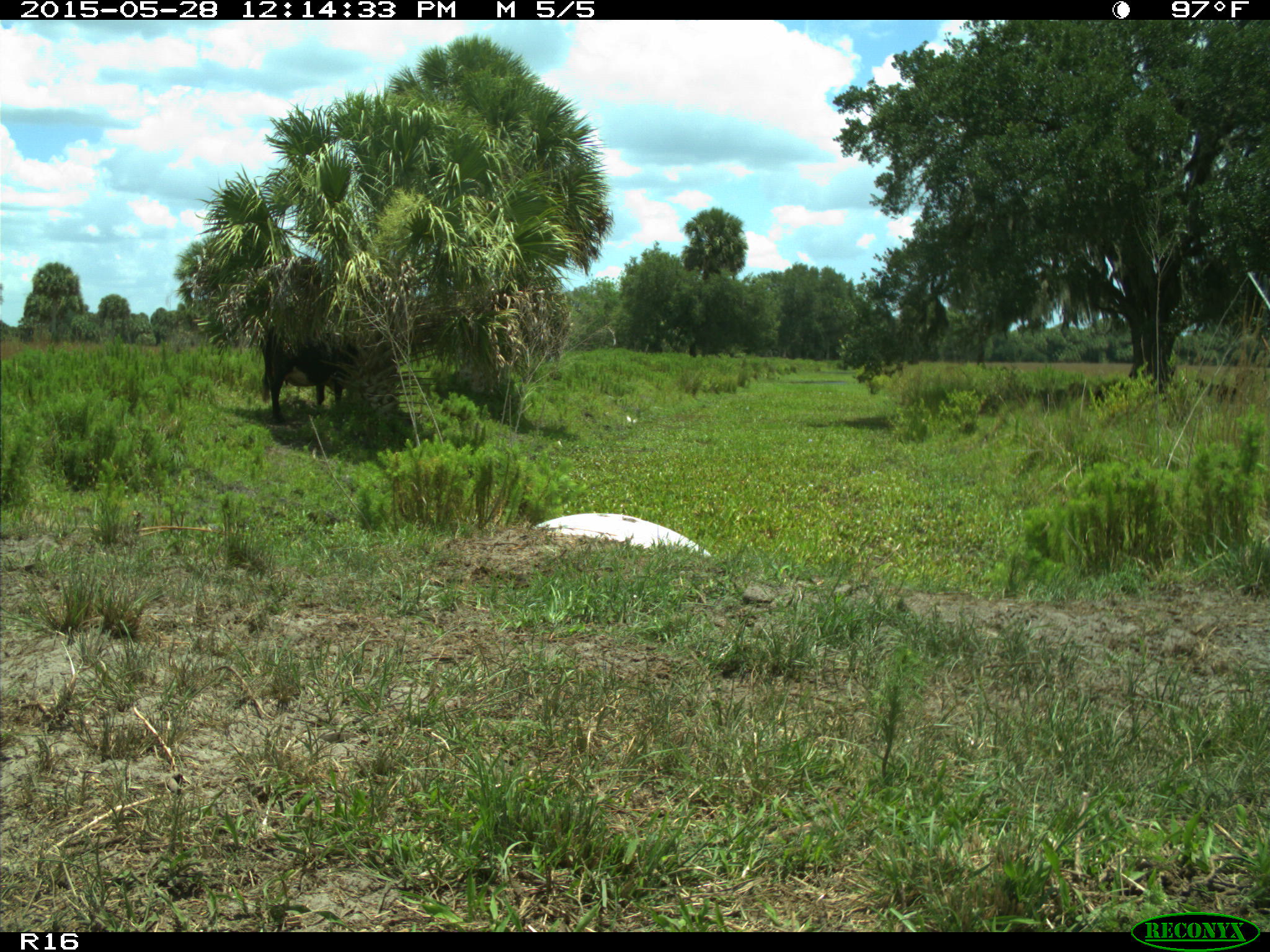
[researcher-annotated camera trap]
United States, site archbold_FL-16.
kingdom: Animalia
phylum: Chordata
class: Mammalia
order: Artiodactyla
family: Bovidae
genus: Bos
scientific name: Bos taurus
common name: domestic cow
Bos taurus (domestic cow).